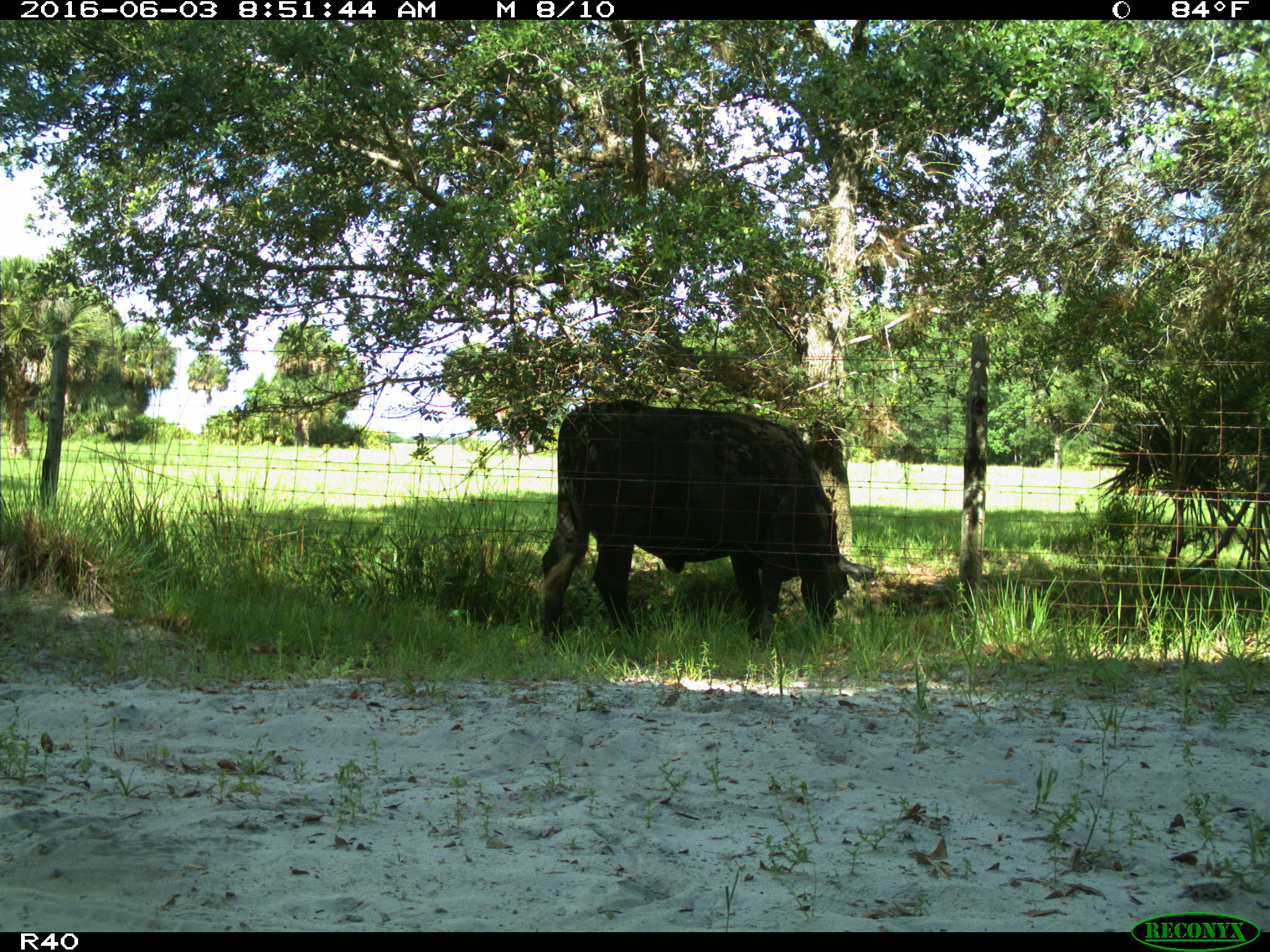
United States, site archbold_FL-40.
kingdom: Animalia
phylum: Chordata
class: Mammalia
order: Artiodactyla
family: Bovidae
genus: Bos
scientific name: Bos taurus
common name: domestic cow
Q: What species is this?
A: Bos taurus (domestic cow).